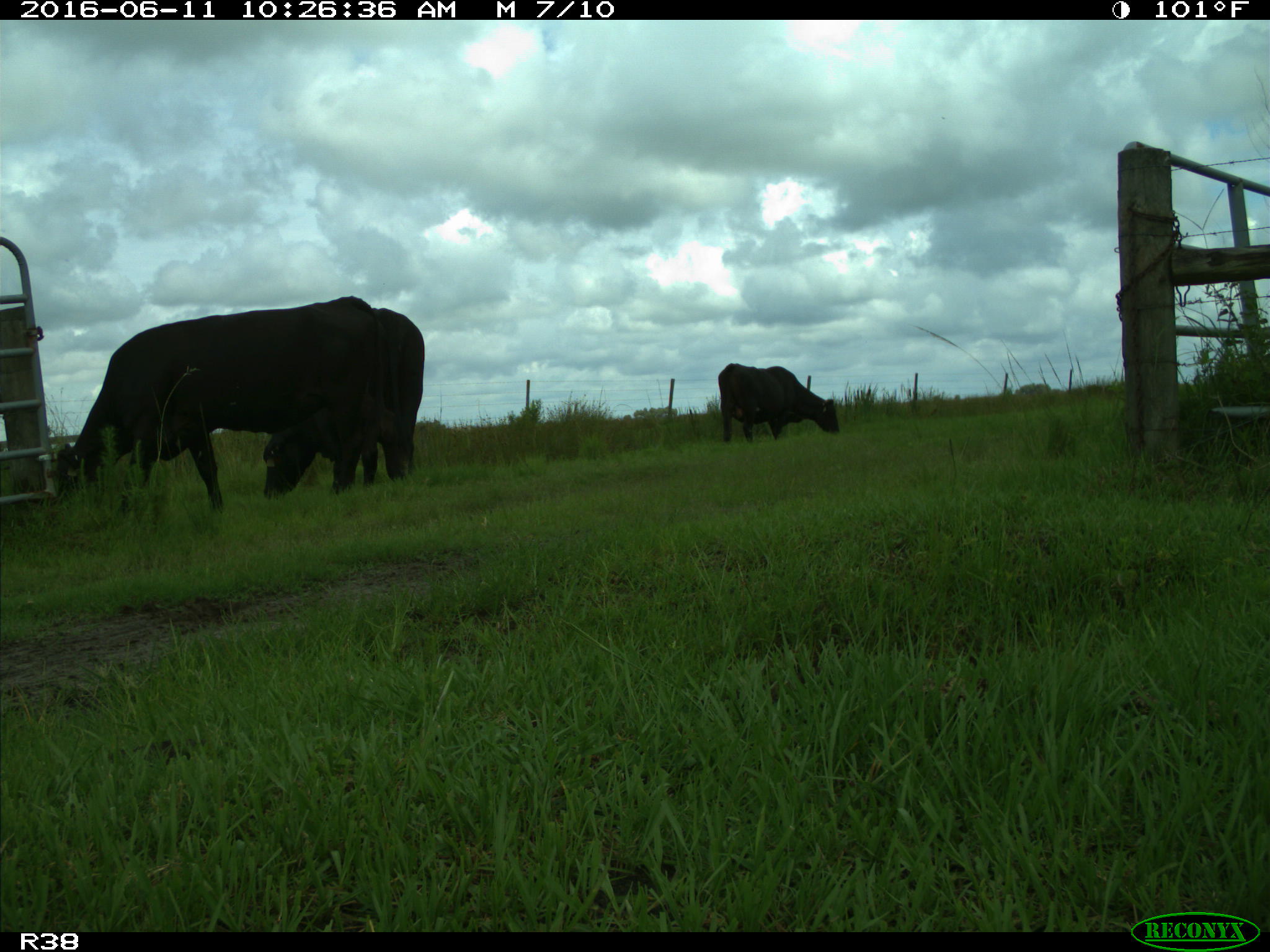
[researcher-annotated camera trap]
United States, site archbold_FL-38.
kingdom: Animalia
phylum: Chordata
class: Mammalia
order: Artiodactyla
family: Bovidae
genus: Bos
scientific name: Bos taurus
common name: domestic cow